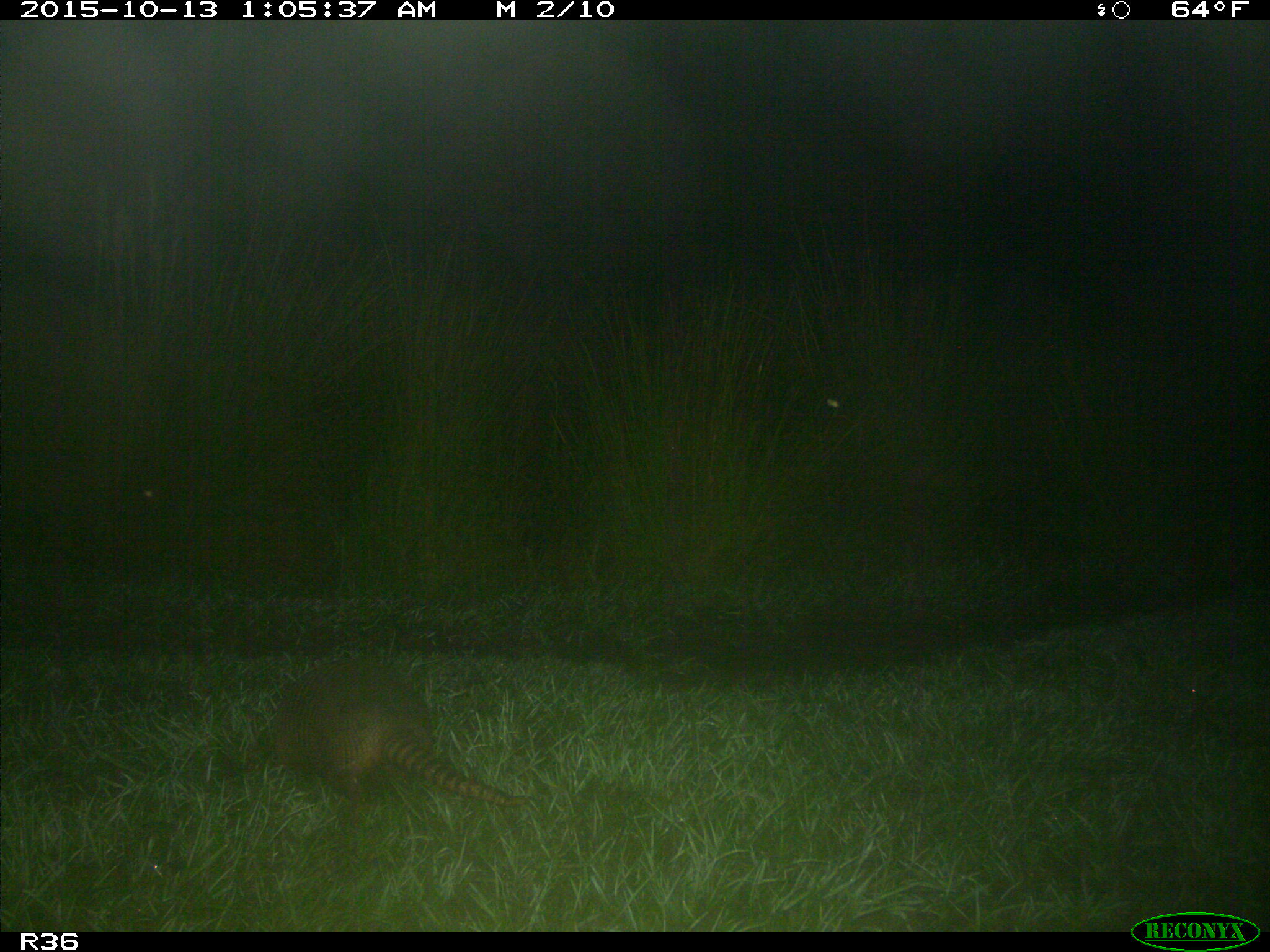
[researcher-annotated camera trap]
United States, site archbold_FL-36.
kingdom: Animalia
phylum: Chordata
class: Mammalia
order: Cingulata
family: Dasypodidae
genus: Dasypus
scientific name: Dasypus novemcinctus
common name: nine-banded armadillo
Dasypus novemcinctus (nine-banded armadillo).